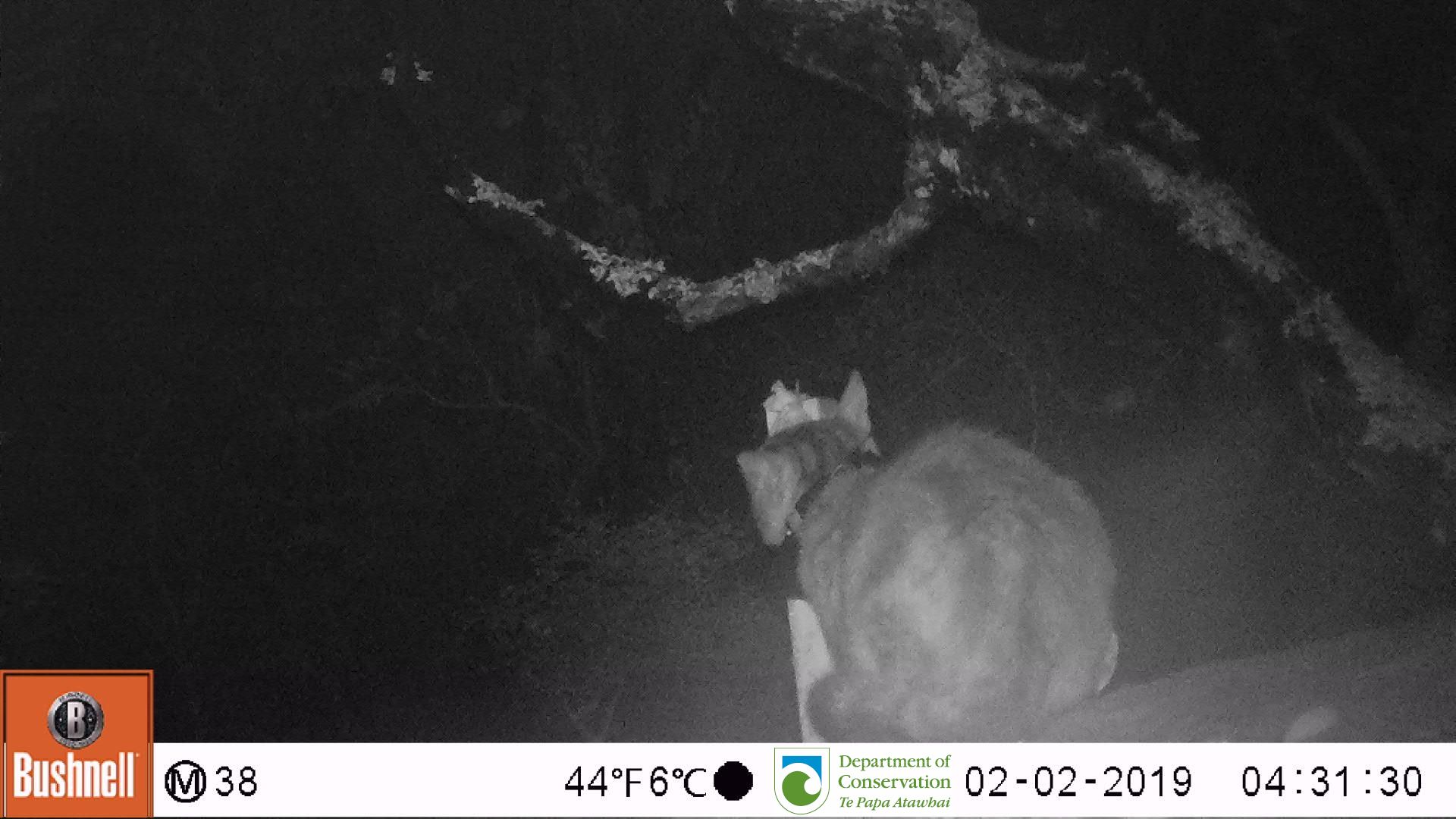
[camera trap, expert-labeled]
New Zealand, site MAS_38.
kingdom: Animalia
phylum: Chordata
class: Mammalia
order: Carnivora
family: Felidae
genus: Felis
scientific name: Felis catus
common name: domestic cat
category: cat